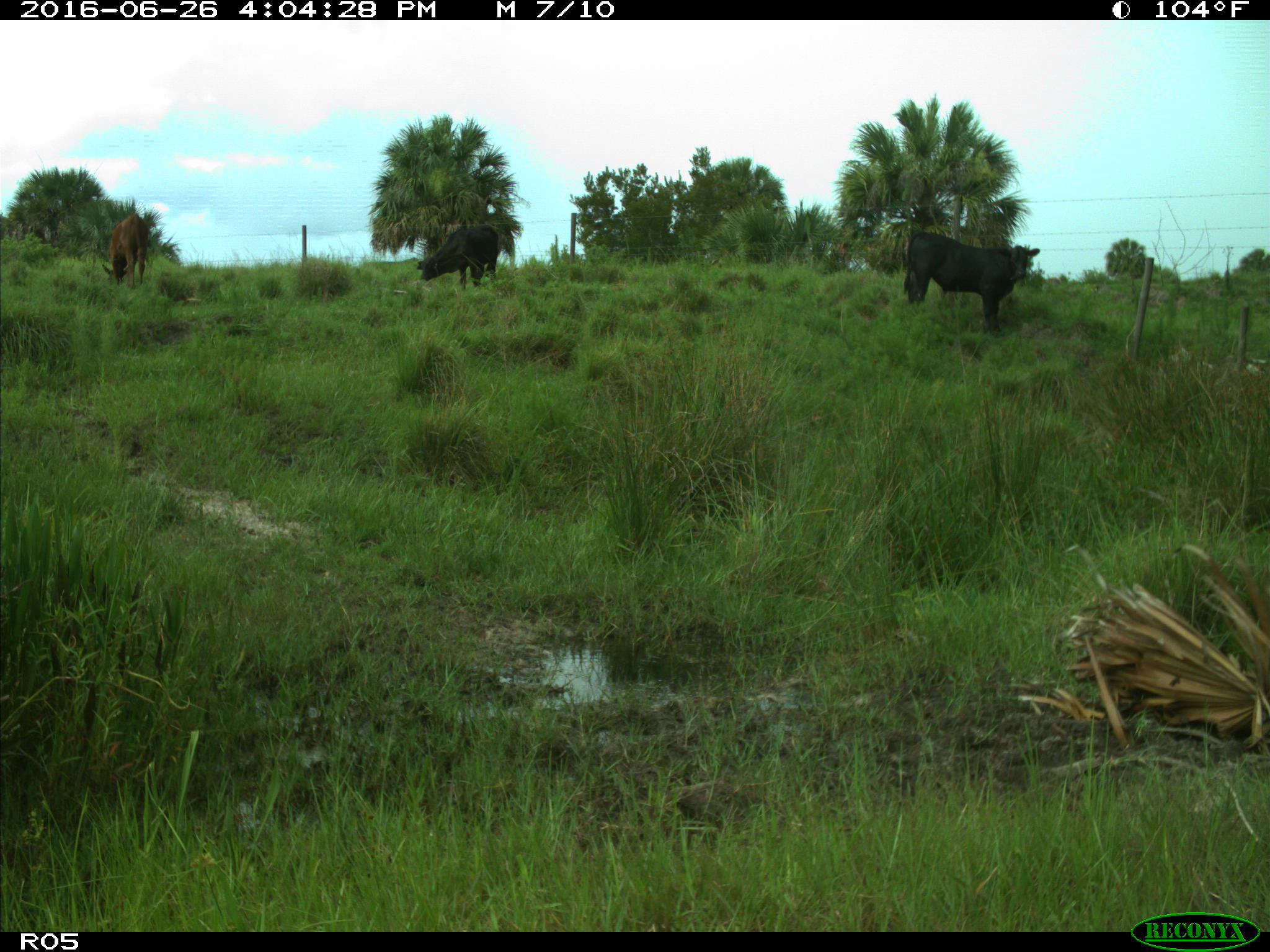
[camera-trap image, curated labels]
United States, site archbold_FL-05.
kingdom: Animalia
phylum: Chordata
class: Mammalia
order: Artiodactyla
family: Bovidae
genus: Bos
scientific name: Bos taurus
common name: domestic cow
Bos taurus (domestic cow).